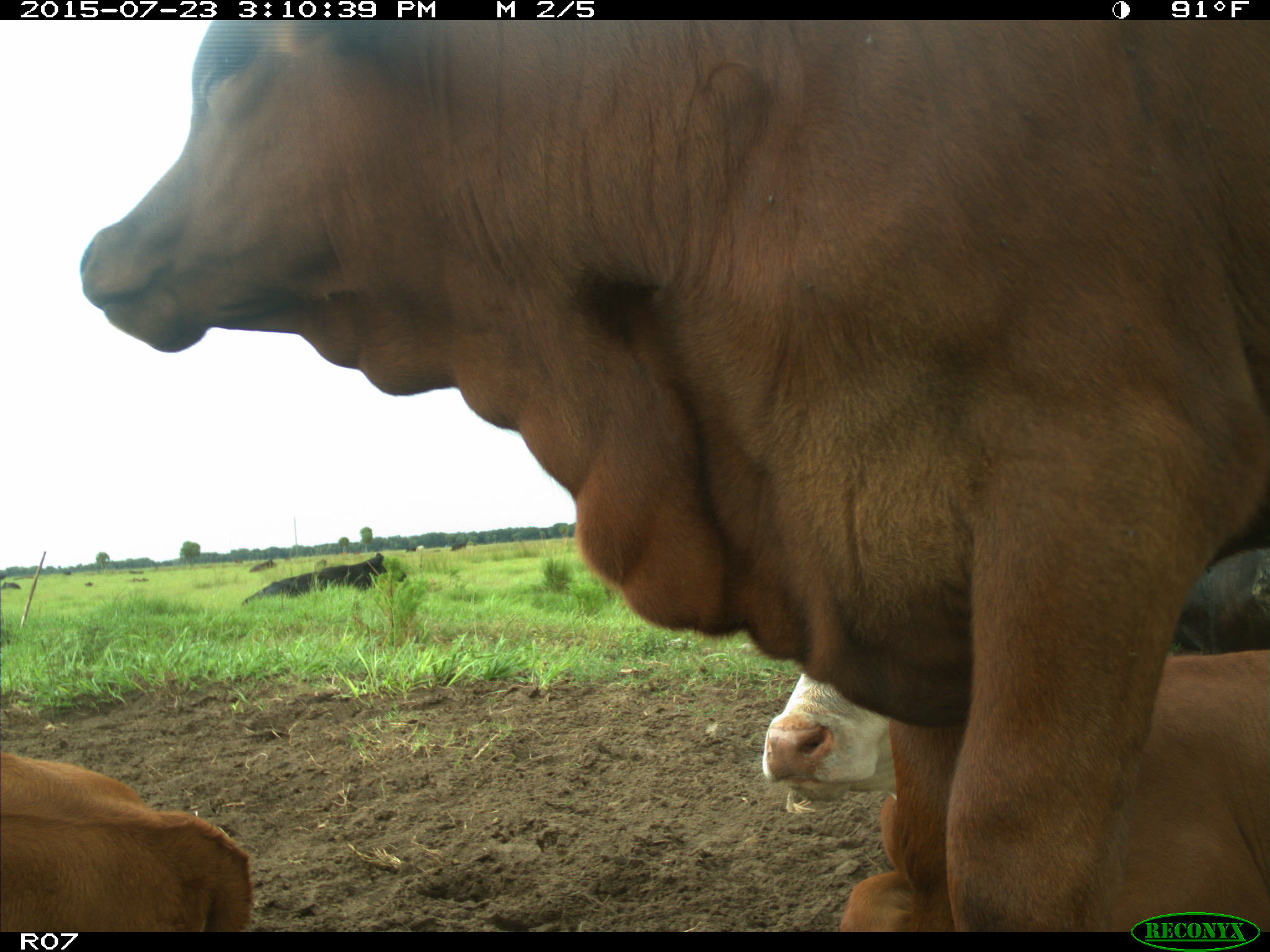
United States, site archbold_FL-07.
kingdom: Animalia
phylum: Chordata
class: Mammalia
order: Artiodactyla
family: Bovidae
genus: Bos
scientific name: Bos taurus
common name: domestic cow